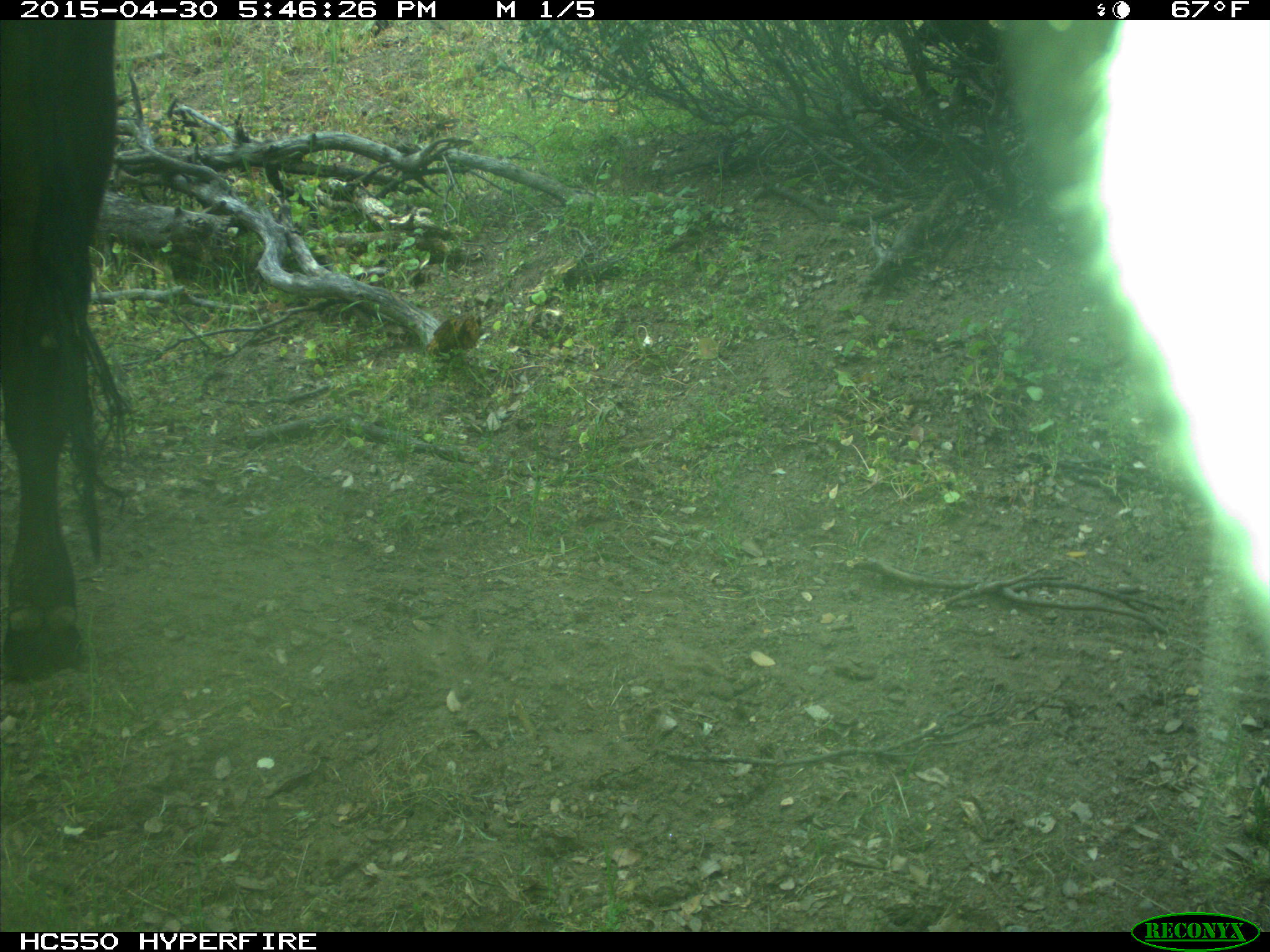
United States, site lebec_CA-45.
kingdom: Animalia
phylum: Chordata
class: Mammalia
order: Artiodactyla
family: Bovidae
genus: Bos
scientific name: Bos taurus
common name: domestic cow